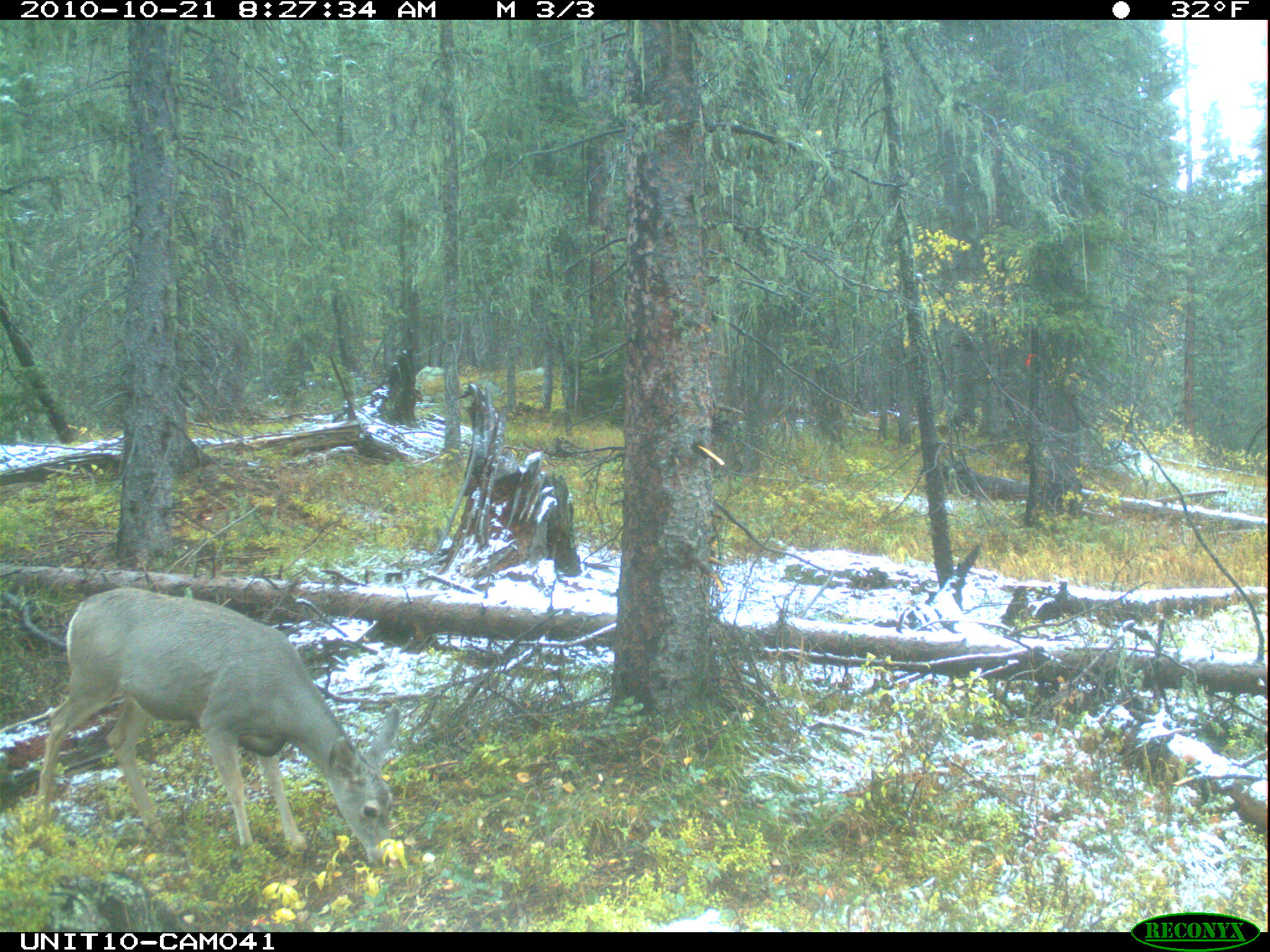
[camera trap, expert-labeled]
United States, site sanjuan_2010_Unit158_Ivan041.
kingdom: Animalia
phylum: Chordata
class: Mammalia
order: Artiodactyla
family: Cervidae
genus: Odocoileus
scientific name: Odocoileus hemionus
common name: mule deer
Odocoileus hemionus (mule deer).